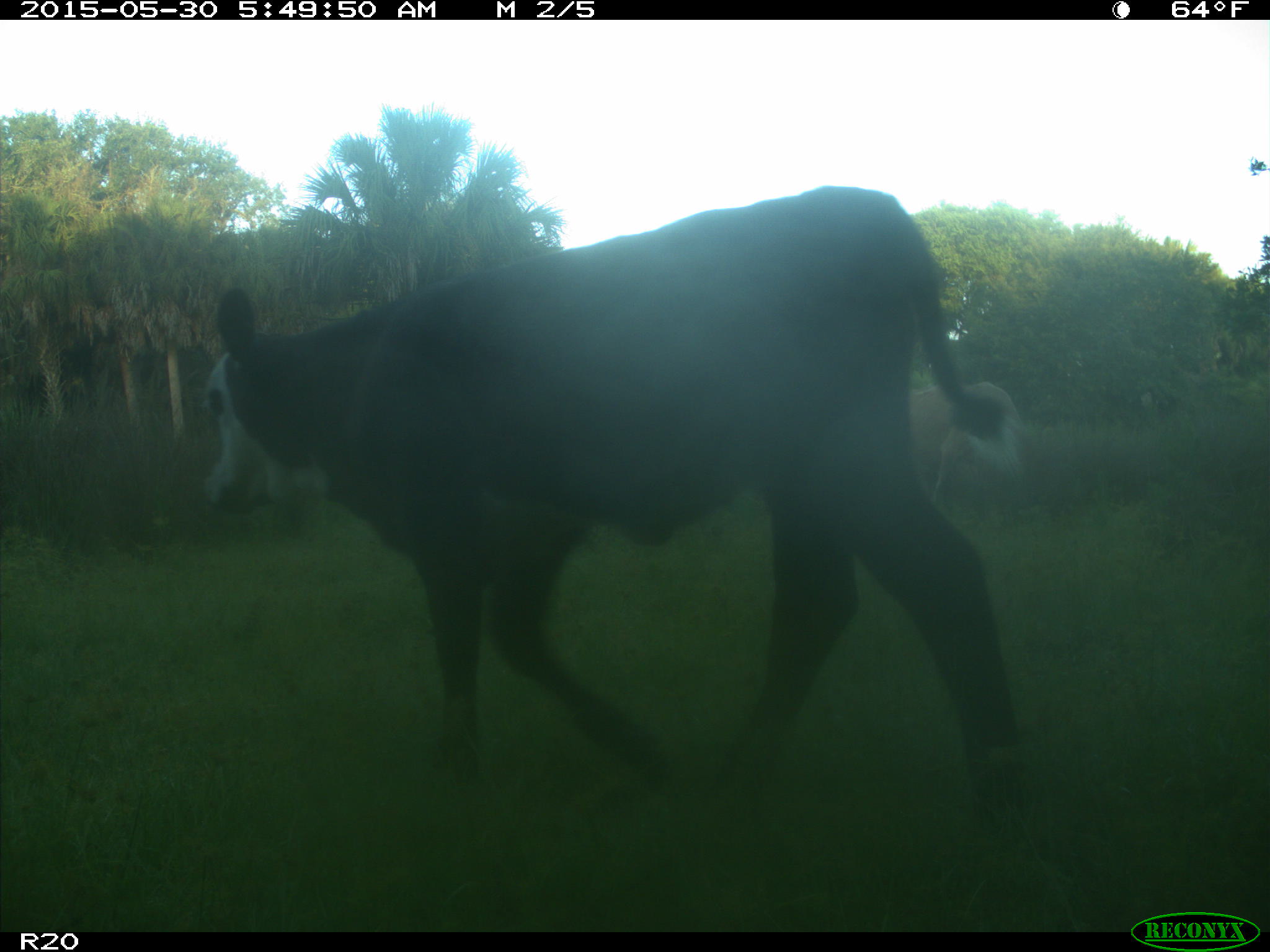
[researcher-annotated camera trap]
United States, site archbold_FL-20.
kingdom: Animalia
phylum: Chordata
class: Mammalia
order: Artiodactyla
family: Bovidae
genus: Bos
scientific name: Bos taurus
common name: domestic cow